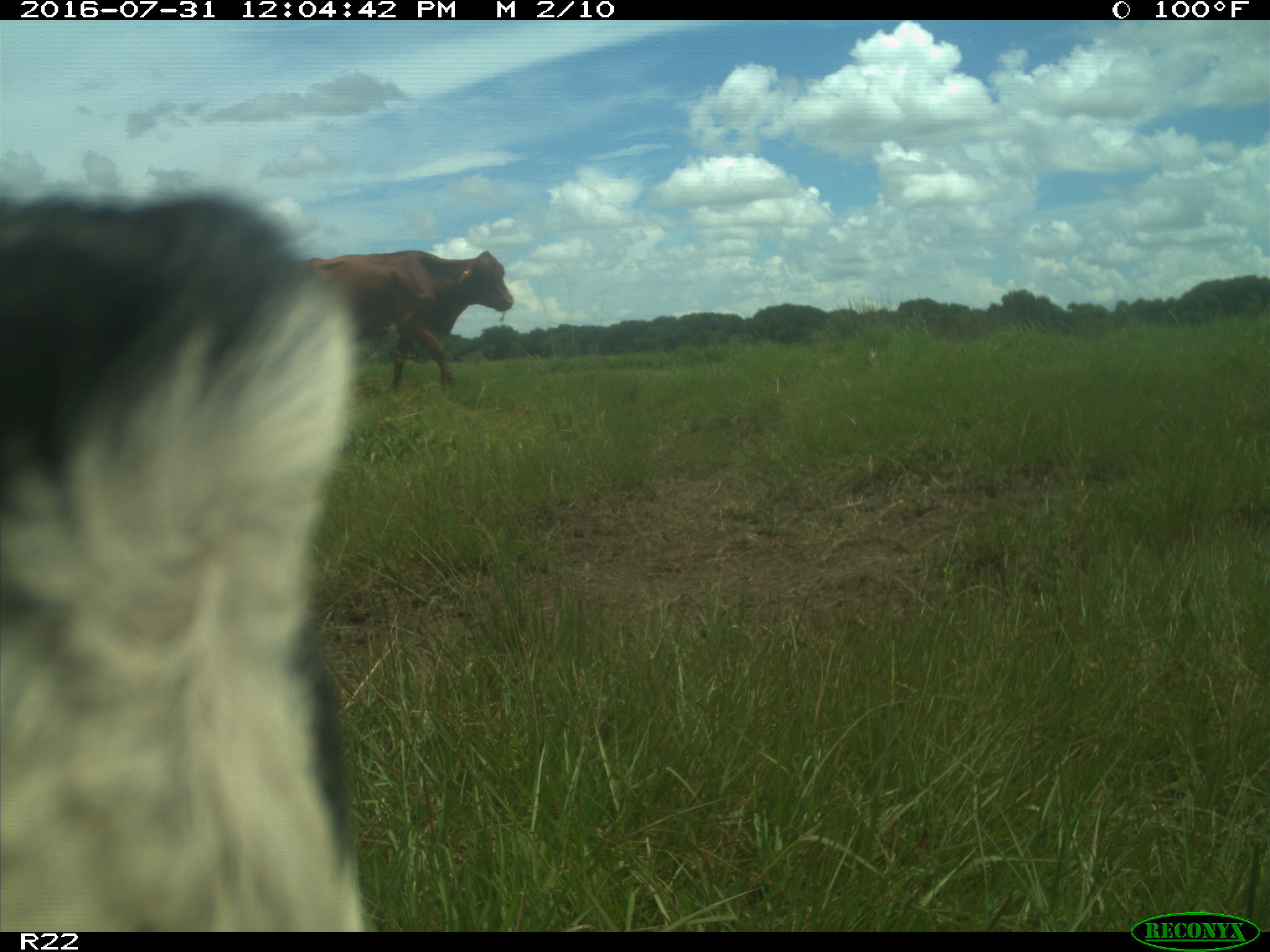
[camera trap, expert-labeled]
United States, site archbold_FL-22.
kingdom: Animalia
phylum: Chordata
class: Mammalia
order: Artiodactyla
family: Bovidae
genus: Bos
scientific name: Bos taurus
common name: domestic cow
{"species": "Bos taurus (domestic cow)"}